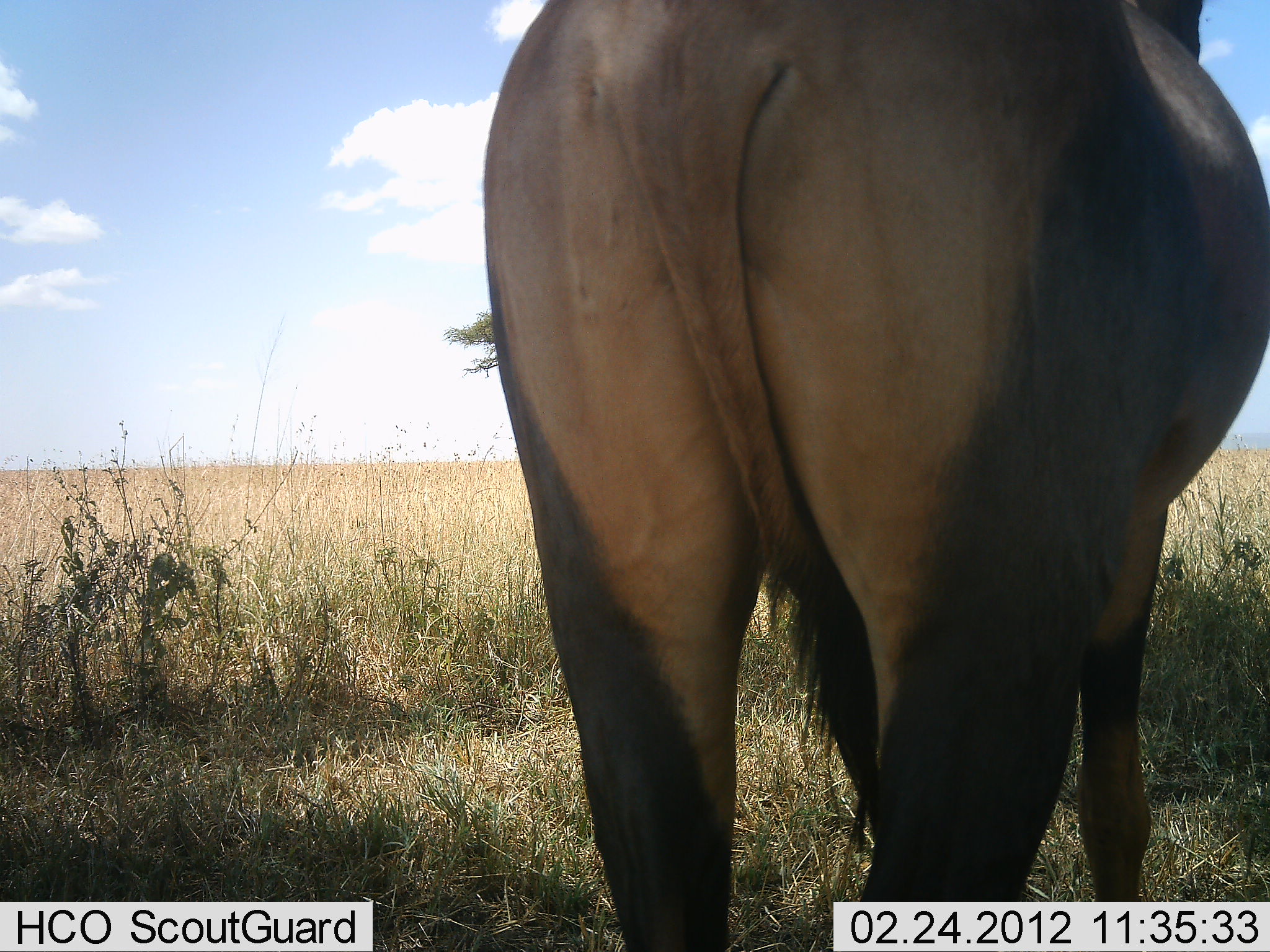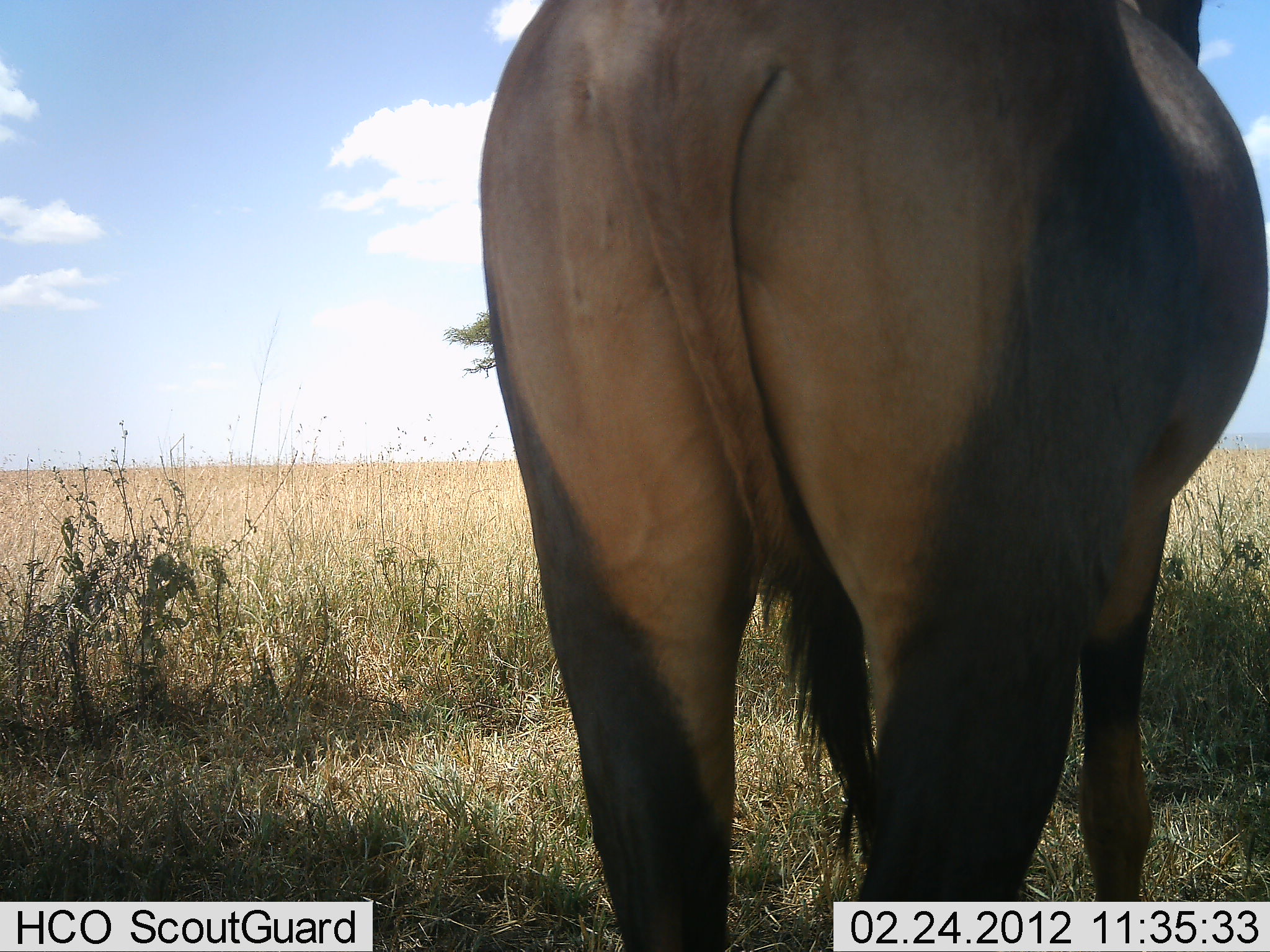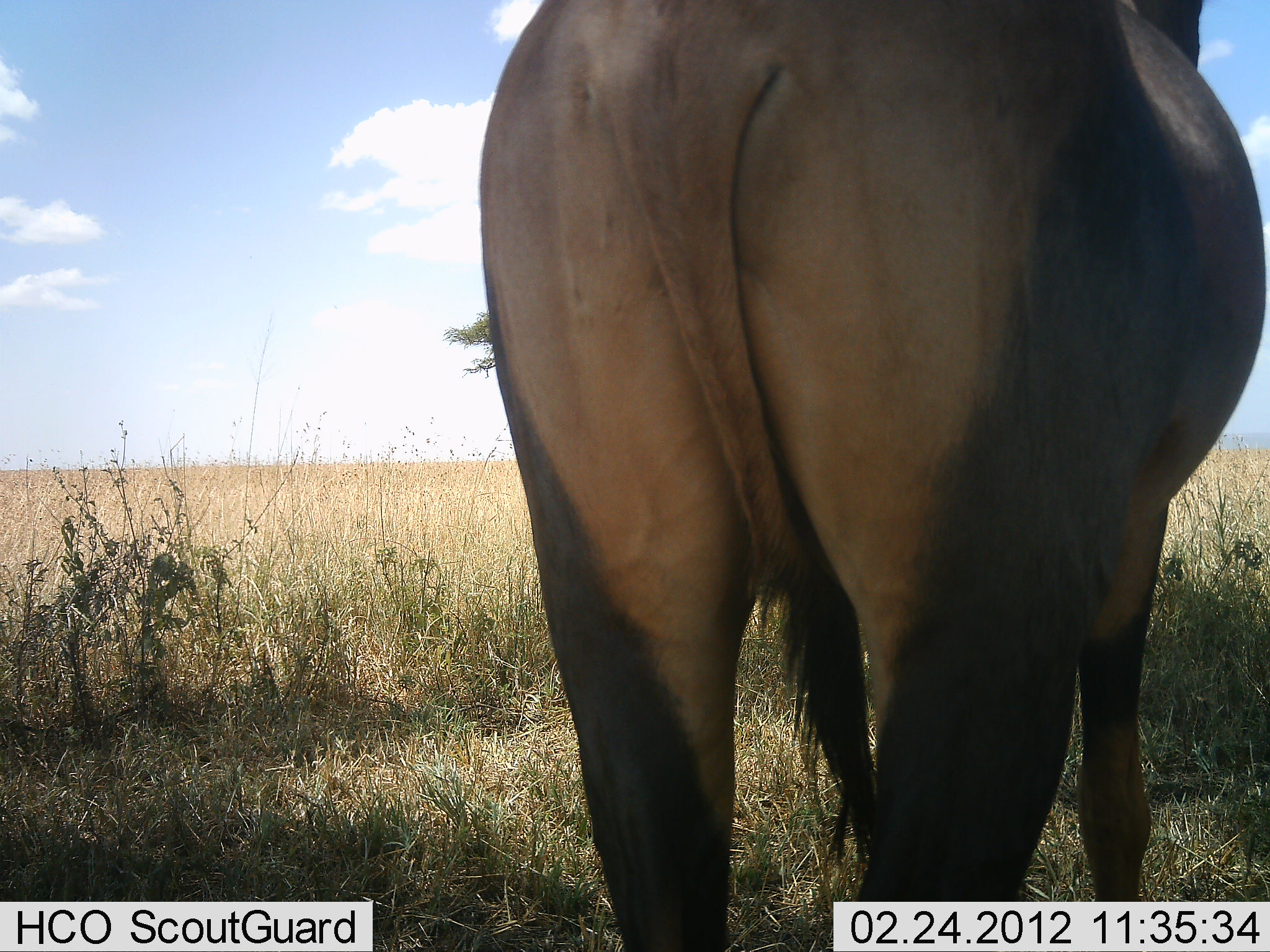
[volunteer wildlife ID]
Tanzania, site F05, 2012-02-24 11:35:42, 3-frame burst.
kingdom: Animalia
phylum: Chordata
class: Mammalia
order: Artiodactyla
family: Bovidae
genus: Damaliscus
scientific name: Damaliscus lunatus jimela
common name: topi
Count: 1.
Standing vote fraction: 93%.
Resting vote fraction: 7%.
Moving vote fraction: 0%.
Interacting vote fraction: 0%.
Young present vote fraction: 0%.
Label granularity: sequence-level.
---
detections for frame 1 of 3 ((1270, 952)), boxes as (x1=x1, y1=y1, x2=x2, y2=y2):
animal: (x1=480, y1=1, x2=1270, y2=952)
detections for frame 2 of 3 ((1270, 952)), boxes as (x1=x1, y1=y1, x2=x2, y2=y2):
animal: (x1=480, y1=1, x2=1270, y2=952)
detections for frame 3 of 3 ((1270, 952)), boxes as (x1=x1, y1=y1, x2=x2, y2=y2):
animal: (x1=480, y1=1, x2=1270, y2=952)